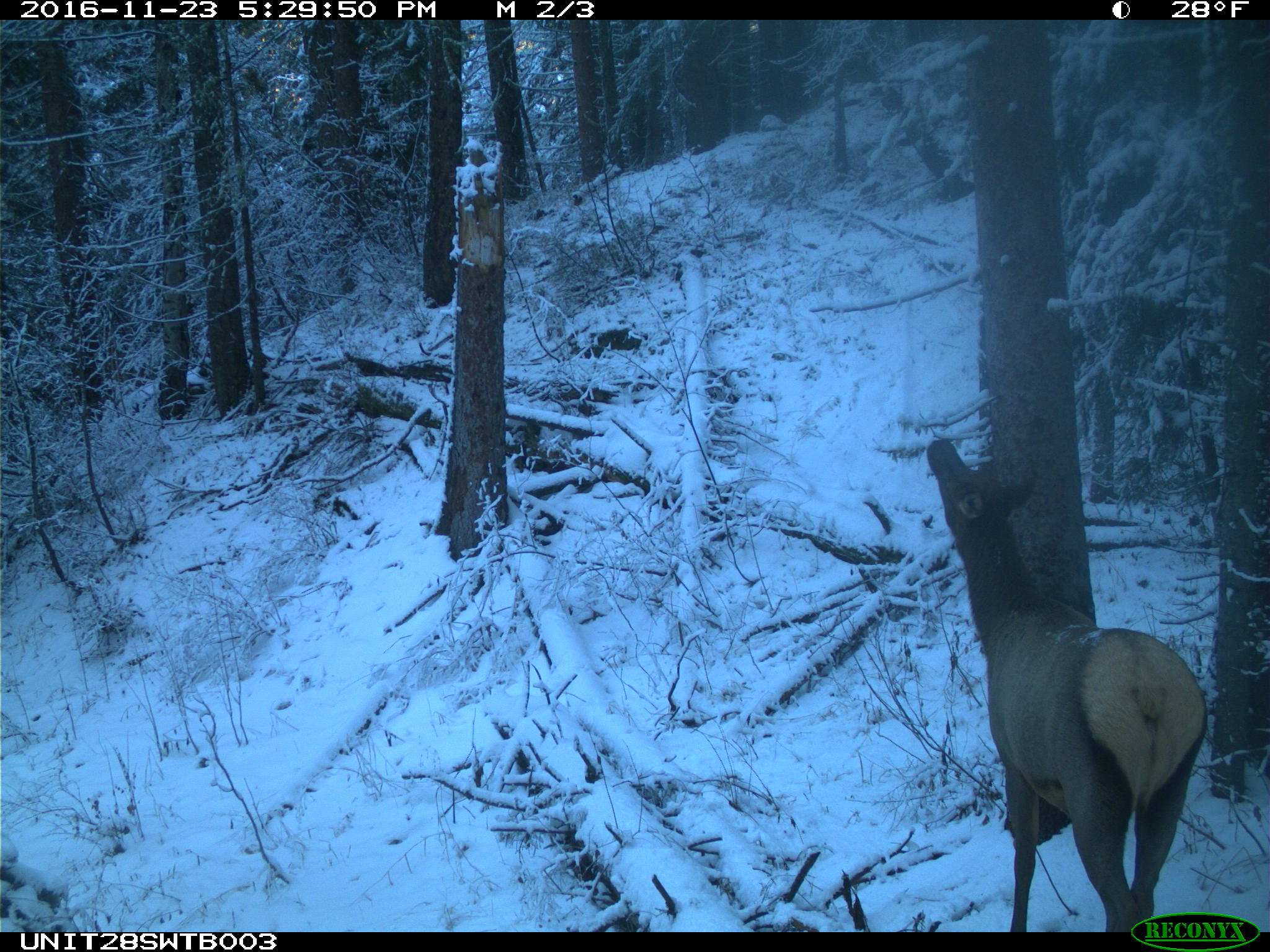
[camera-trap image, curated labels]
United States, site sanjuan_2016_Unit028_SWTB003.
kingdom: Animalia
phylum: Chordata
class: Mammalia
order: Artiodactyla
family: Cervidae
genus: Cervus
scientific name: Cervus elaphus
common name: red deer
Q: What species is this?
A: Cervus elaphus (red deer).